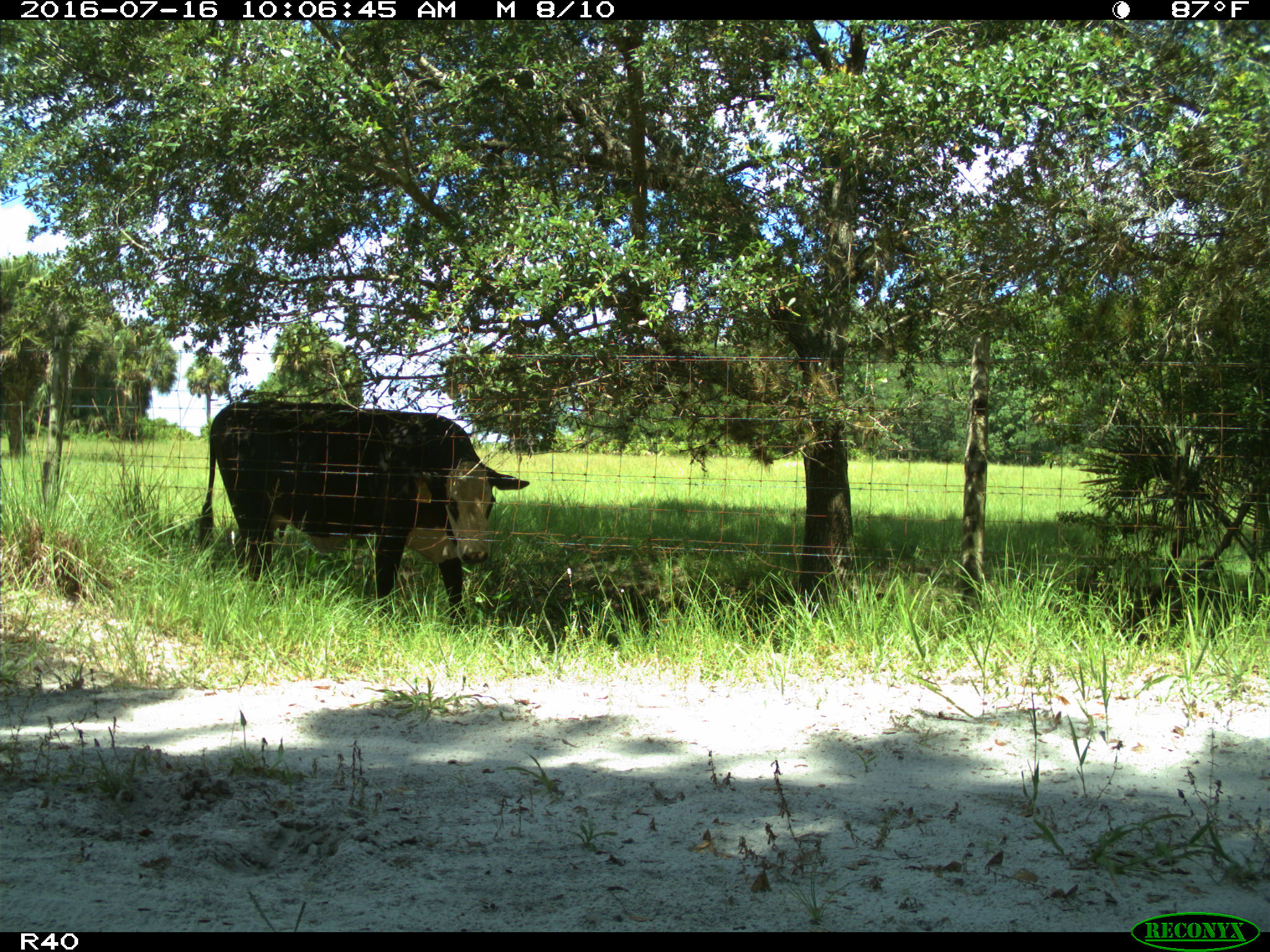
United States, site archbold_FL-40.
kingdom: Animalia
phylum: Chordata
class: Mammalia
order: Artiodactyla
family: Bovidae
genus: Bos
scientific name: Bos taurus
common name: domestic cow